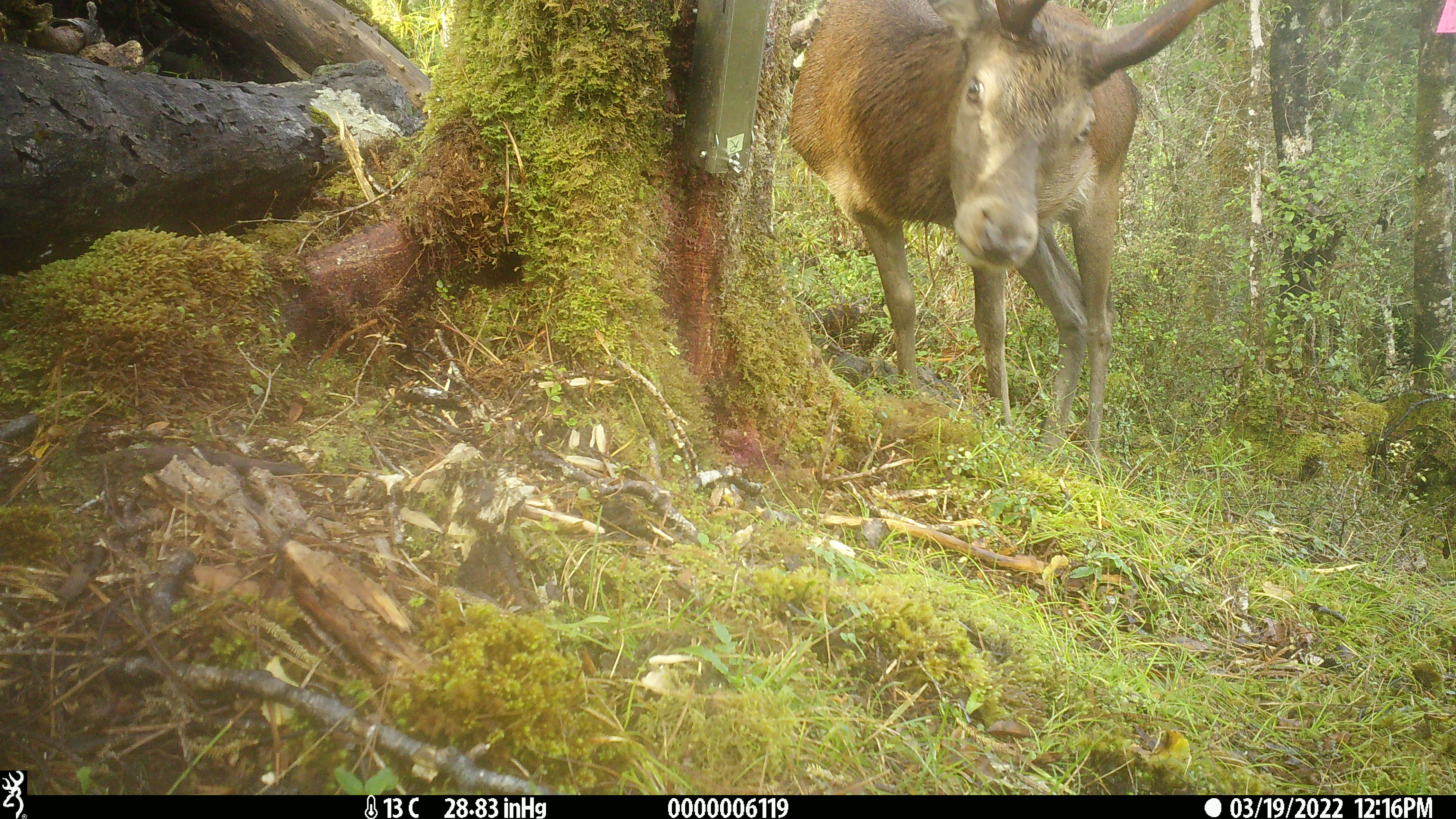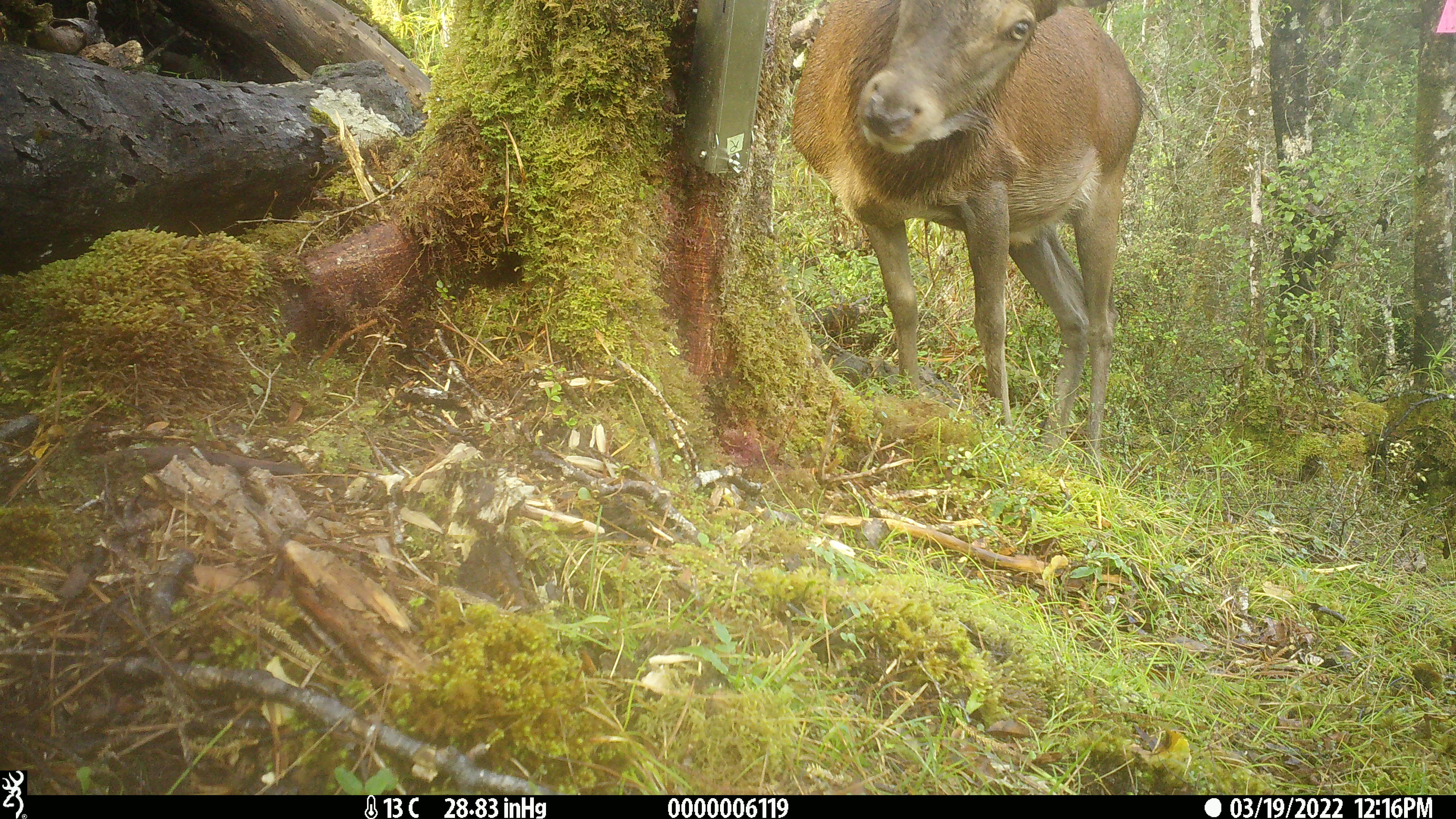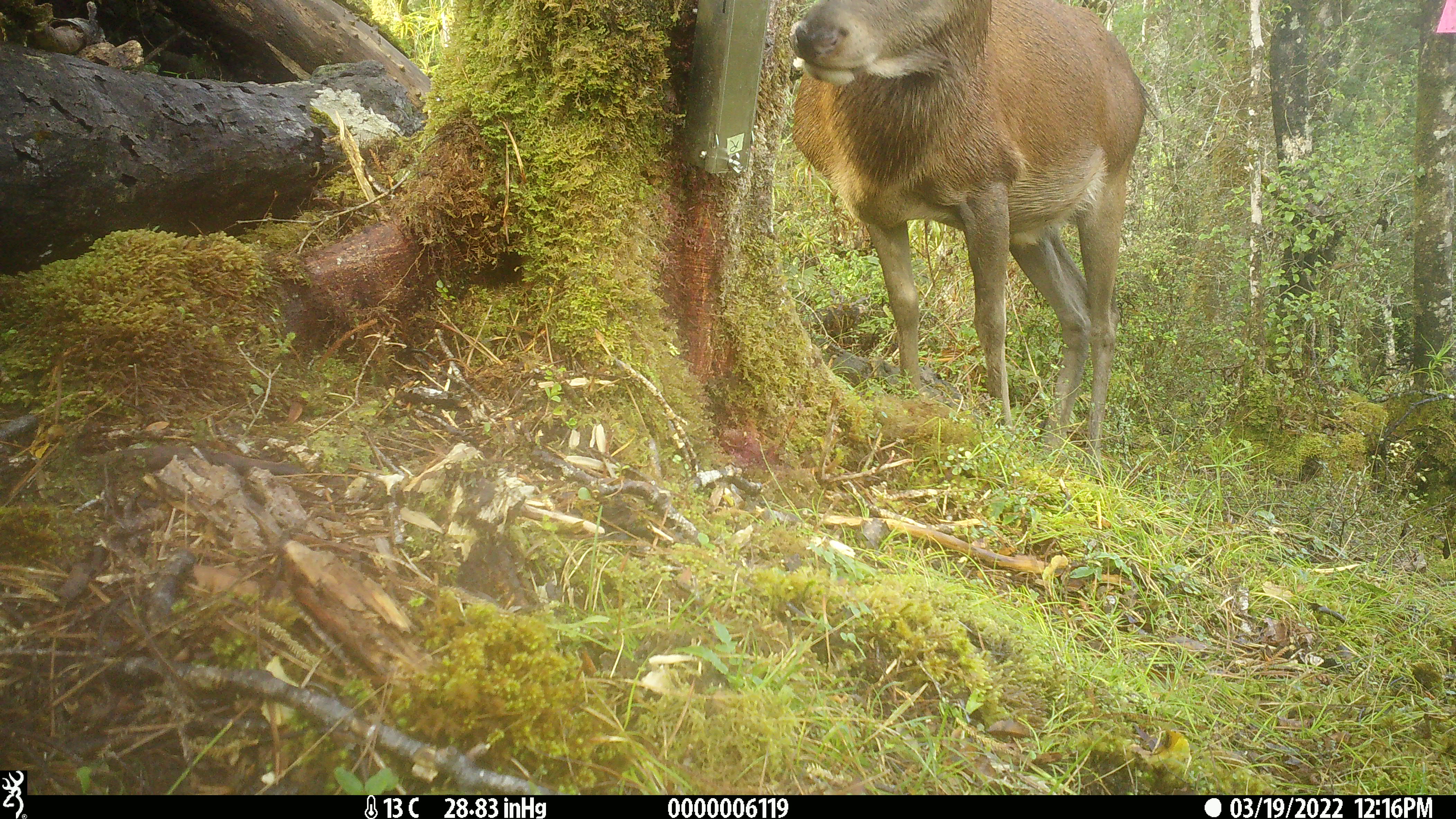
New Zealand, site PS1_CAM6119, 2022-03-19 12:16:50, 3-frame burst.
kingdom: Animalia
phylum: Chordata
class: Mammalia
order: Artiodactyla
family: Cervidae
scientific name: Cervidae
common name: deer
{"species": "deer (Cervidae)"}